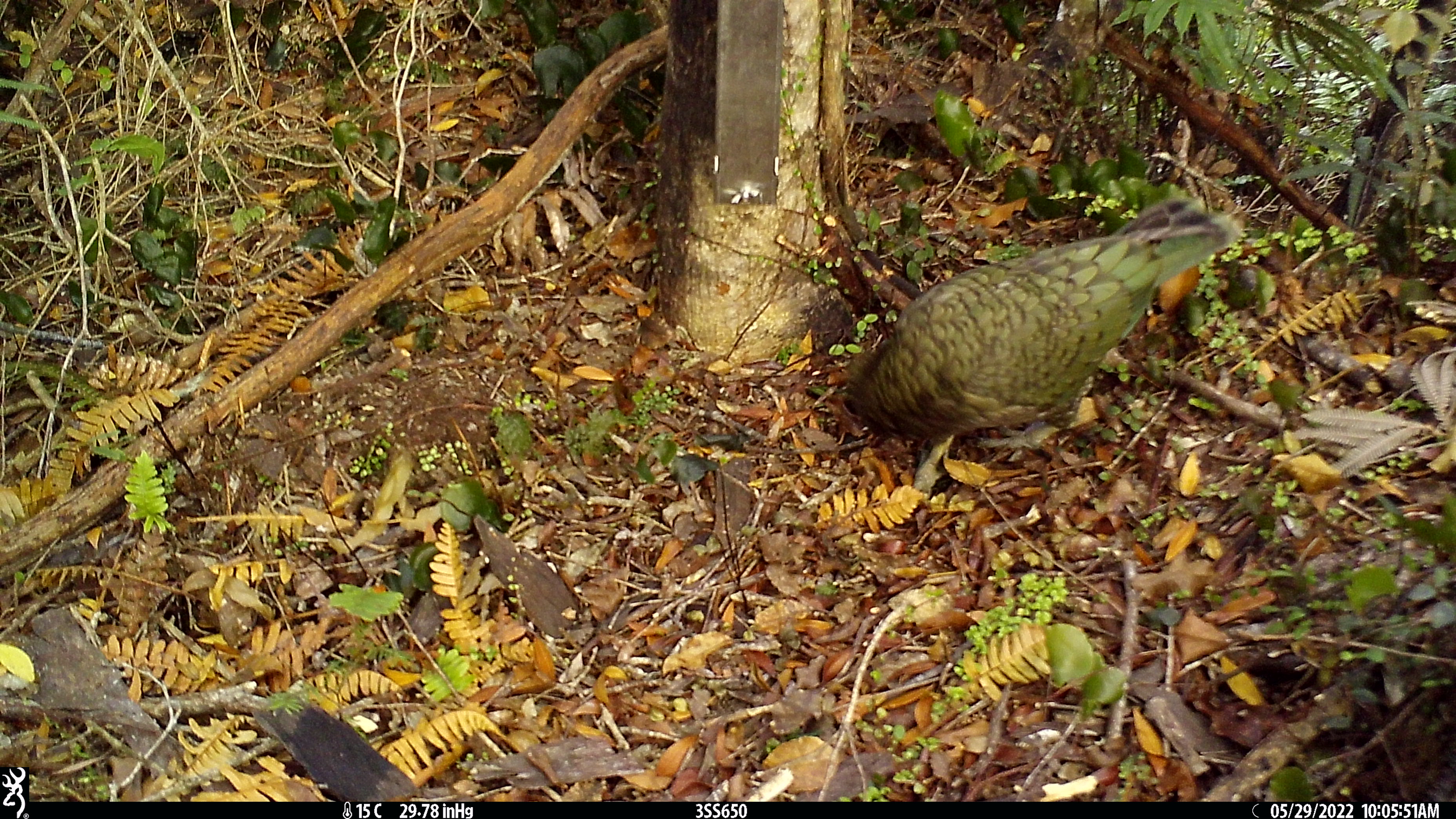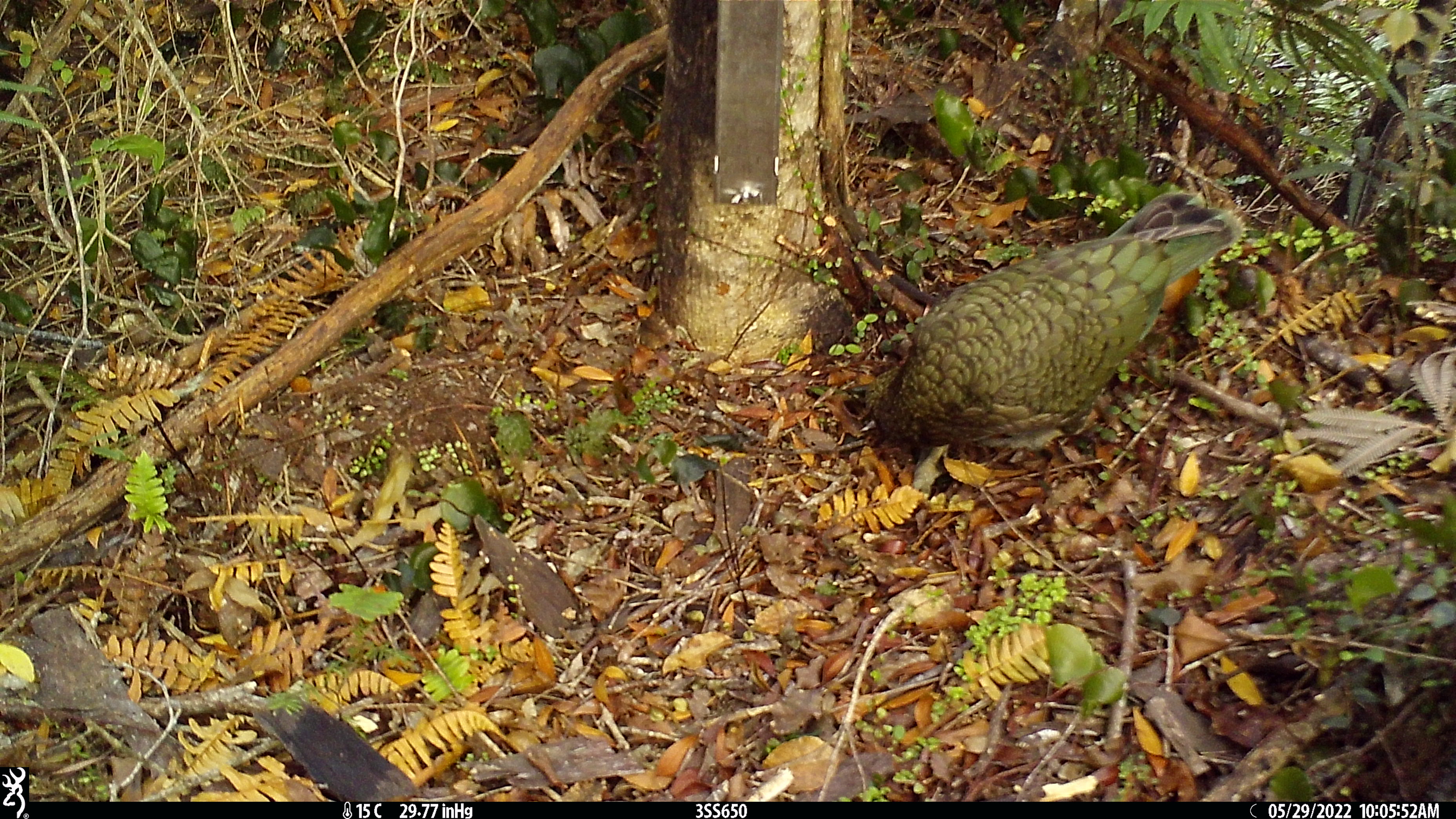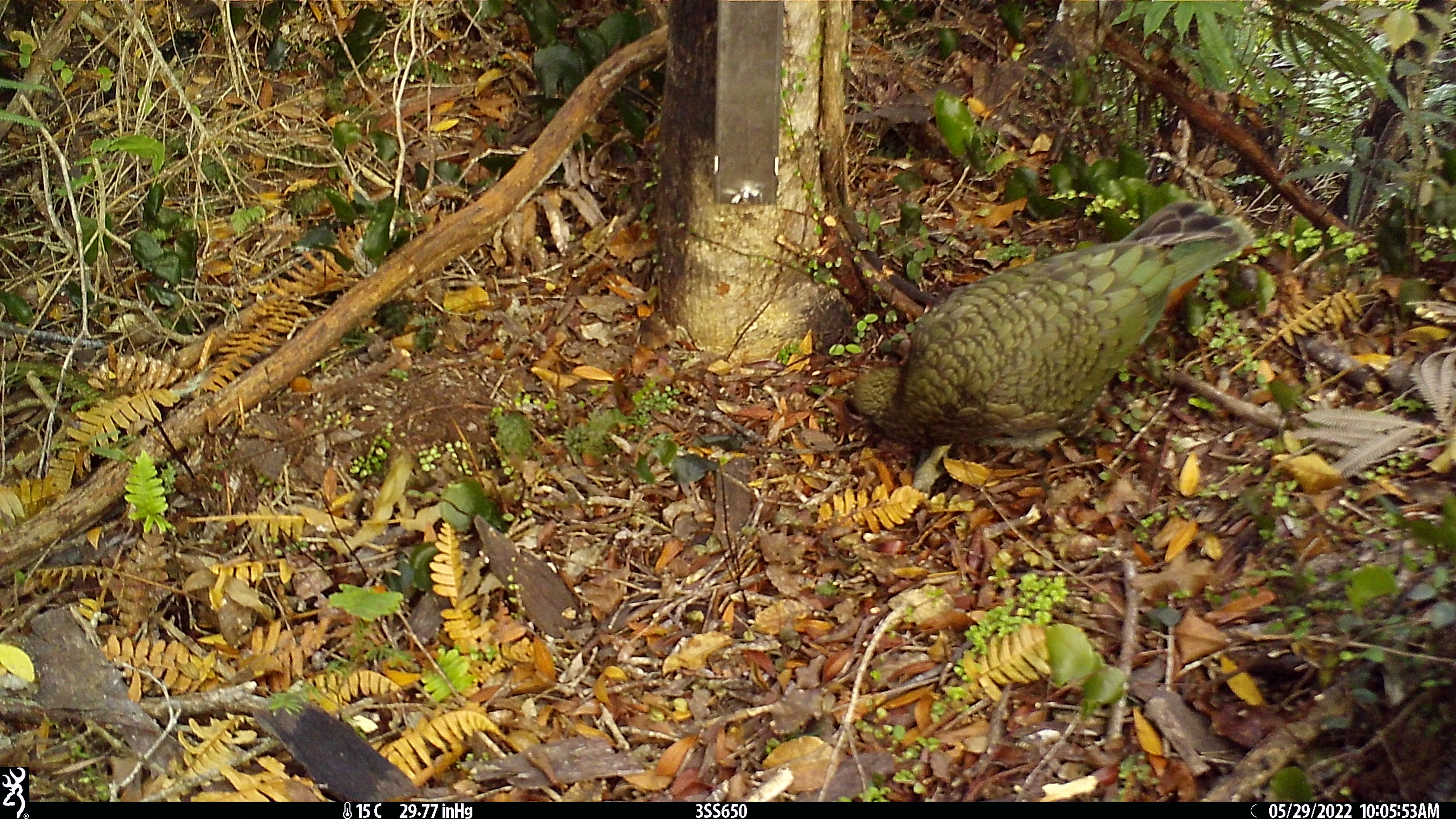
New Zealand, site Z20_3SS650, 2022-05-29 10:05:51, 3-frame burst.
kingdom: Animalia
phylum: Chordata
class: Aves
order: Psittaciformes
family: Strigopidae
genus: Nestor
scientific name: Nestor notabilis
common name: kea